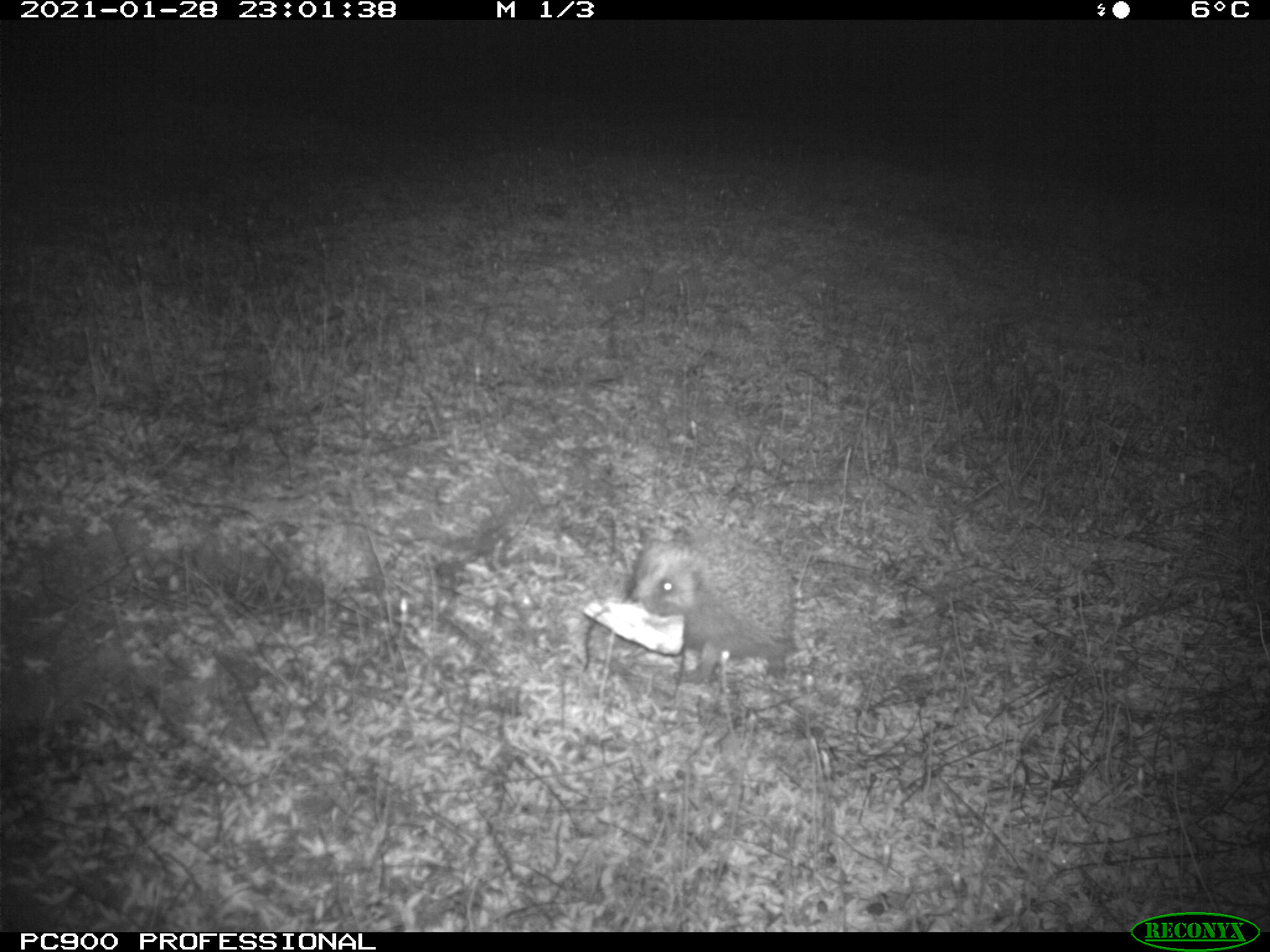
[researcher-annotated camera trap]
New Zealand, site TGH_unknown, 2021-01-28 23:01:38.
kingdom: Animalia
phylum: Chordata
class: Mammalia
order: Eulipotyphla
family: Erinaceidae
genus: Erinaceus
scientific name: Erinaceus europaeus europaeus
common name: european hedgehog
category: hedgehog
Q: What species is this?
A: Hedgehog (european hedgehog) (Erinaceus europaeus europaeus).